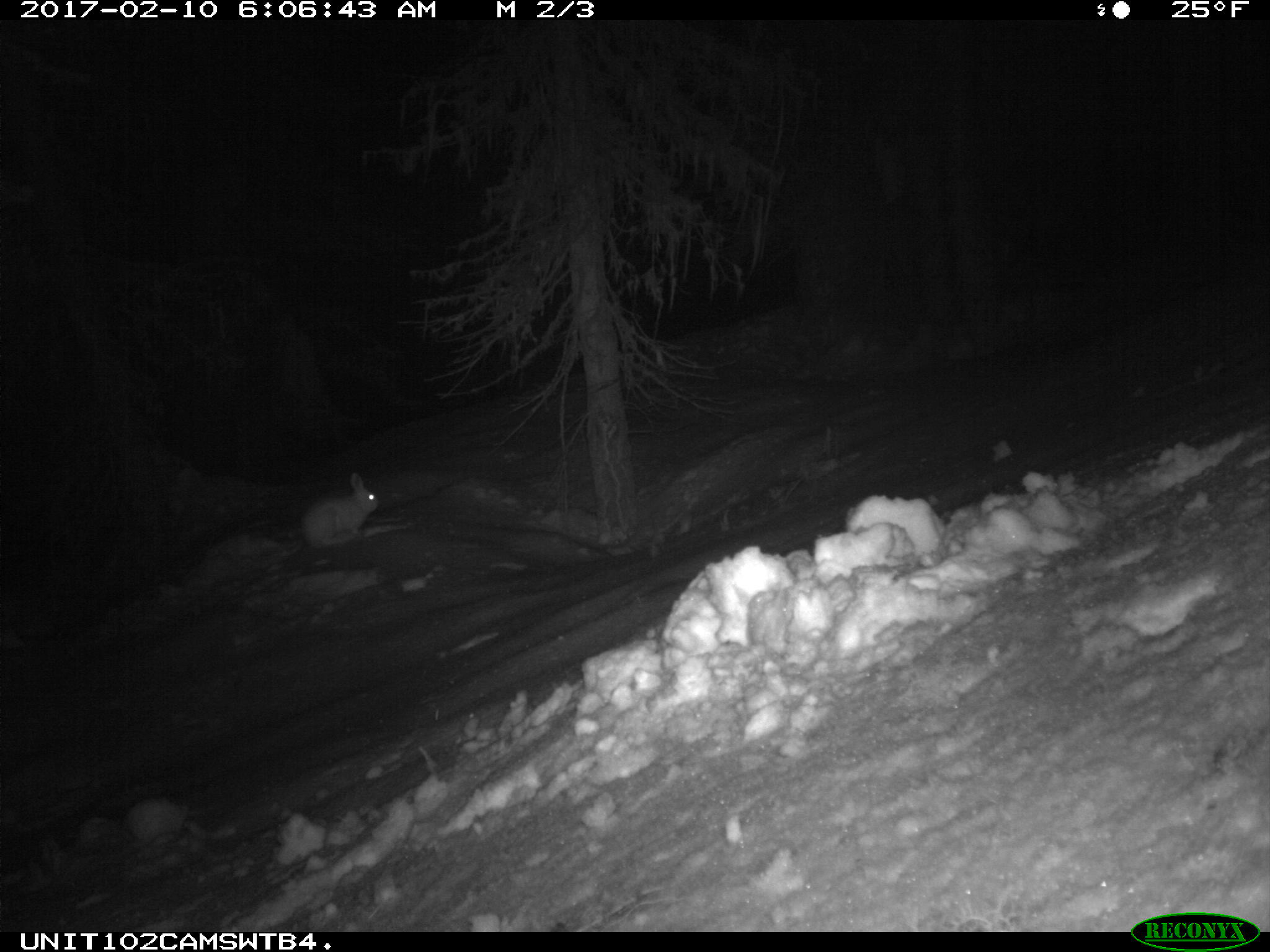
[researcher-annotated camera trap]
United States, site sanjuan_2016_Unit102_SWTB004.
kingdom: Animalia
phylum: Chordata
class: Mammalia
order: Lagomorpha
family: Leporidae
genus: Lepus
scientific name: Lepus americanus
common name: snowshoe hare